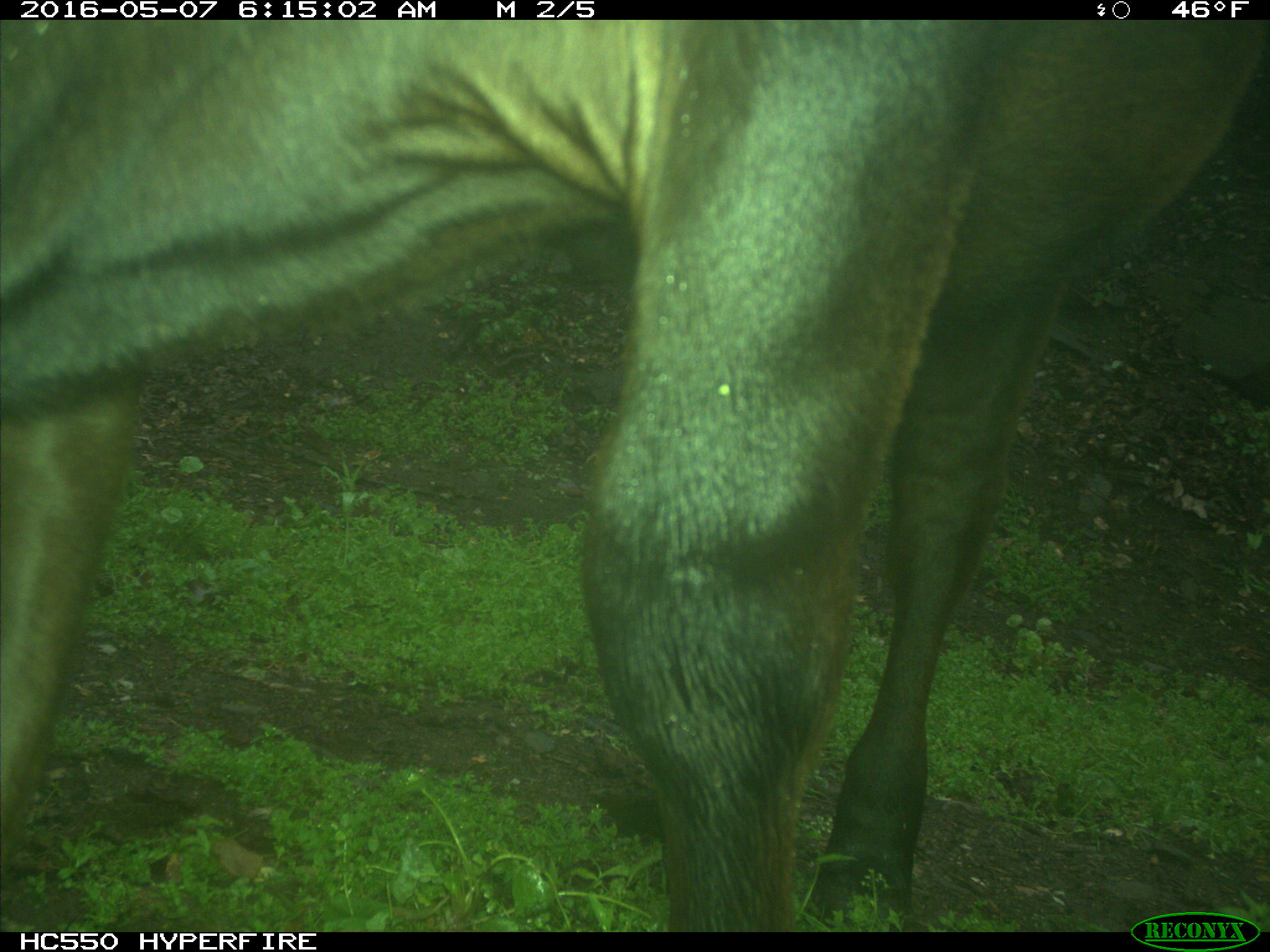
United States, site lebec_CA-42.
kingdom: Animalia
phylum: Chordata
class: Mammalia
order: Artiodactyla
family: Bovidae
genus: Bos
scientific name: Bos taurus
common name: domestic cow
Bos taurus (domestic cow).